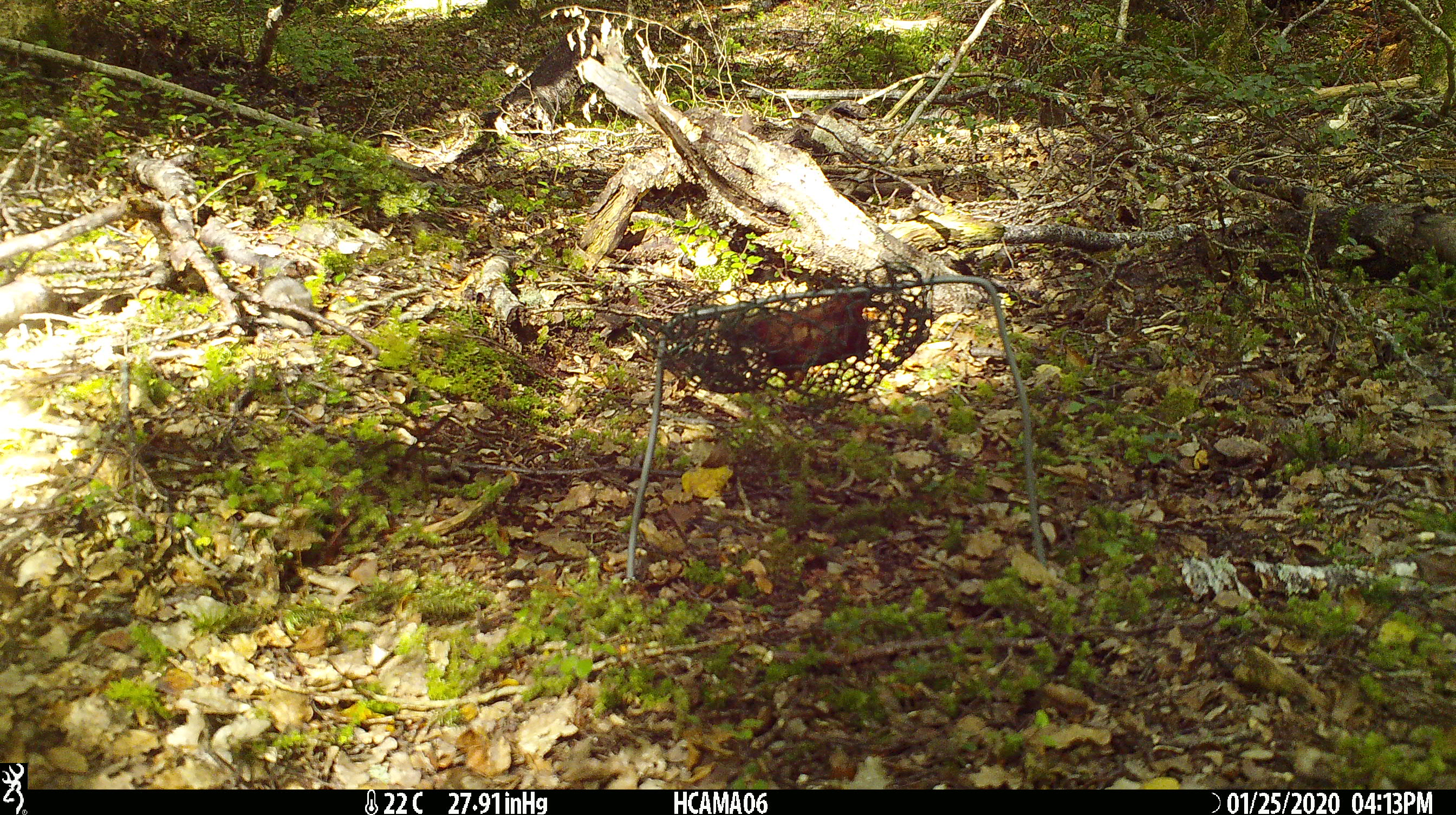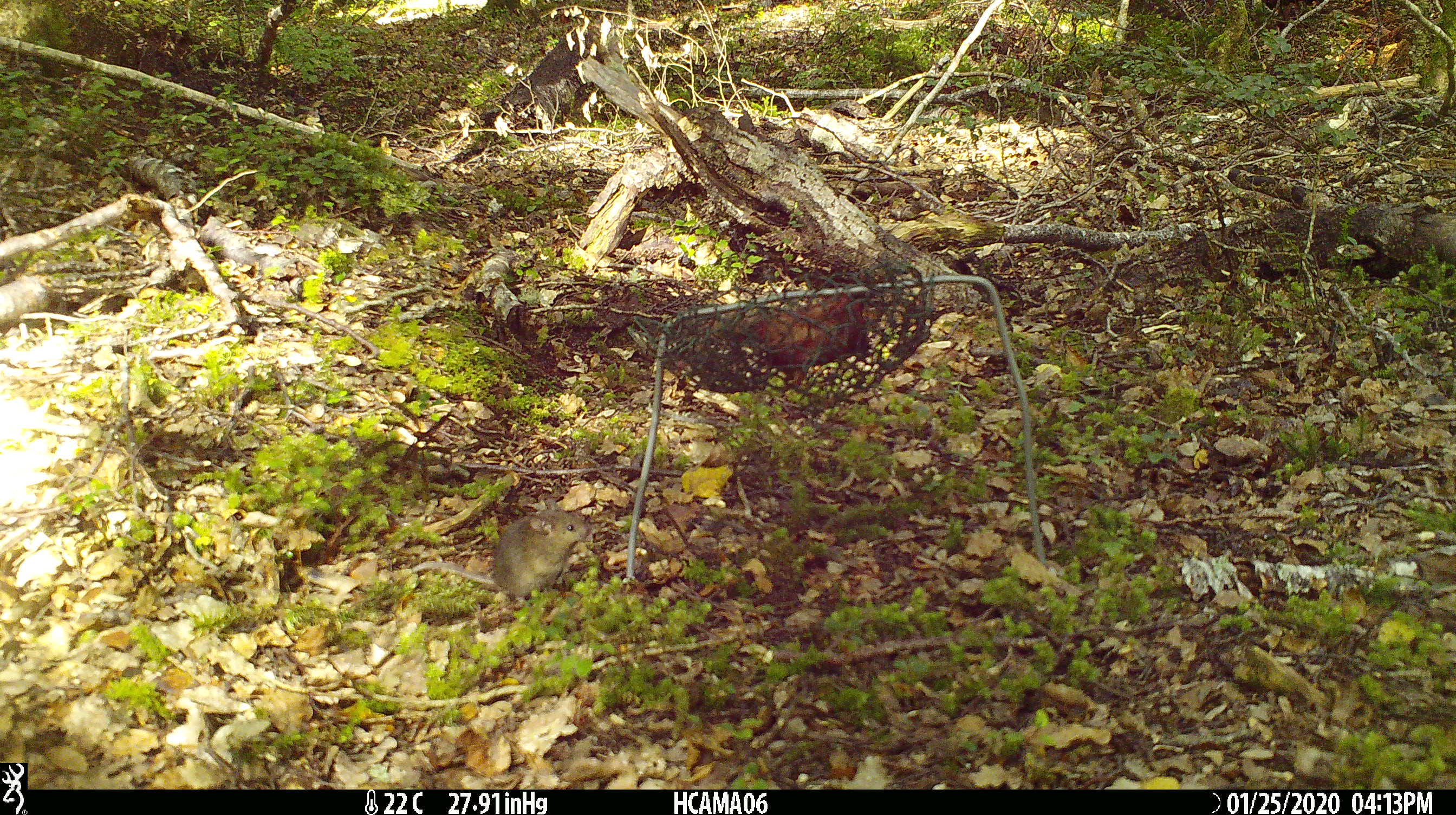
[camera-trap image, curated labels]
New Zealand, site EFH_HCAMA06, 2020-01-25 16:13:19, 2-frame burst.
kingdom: Animalia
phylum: Chordata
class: Mammalia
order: Rodentia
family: Muridae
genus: Mus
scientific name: Mus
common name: mouse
Mouse (Mus).